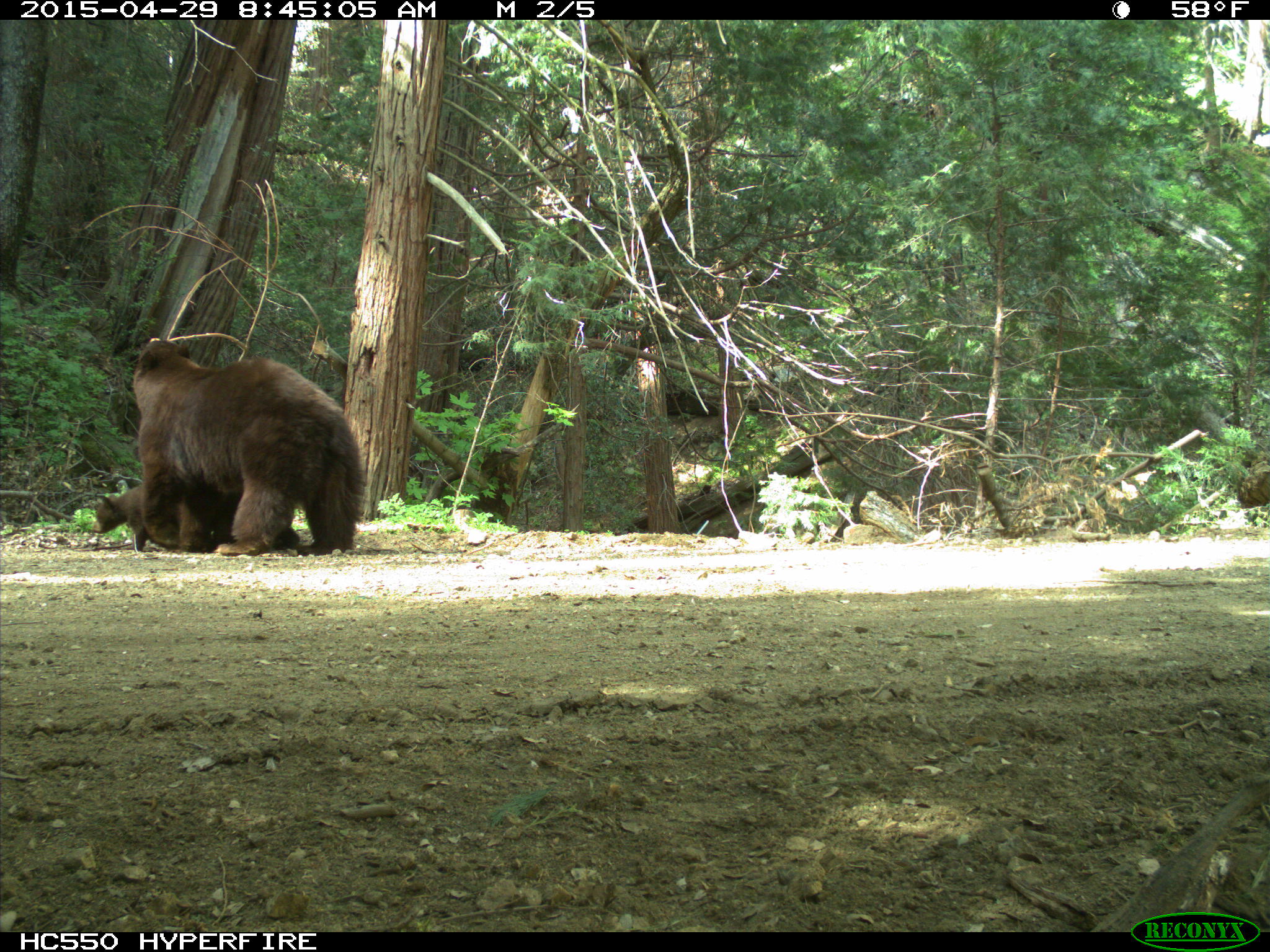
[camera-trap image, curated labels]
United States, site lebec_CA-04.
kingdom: Animalia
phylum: Chordata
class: Mammalia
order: Carnivora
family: Ursidae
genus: Ursus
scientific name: Ursus americanus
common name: american black bear